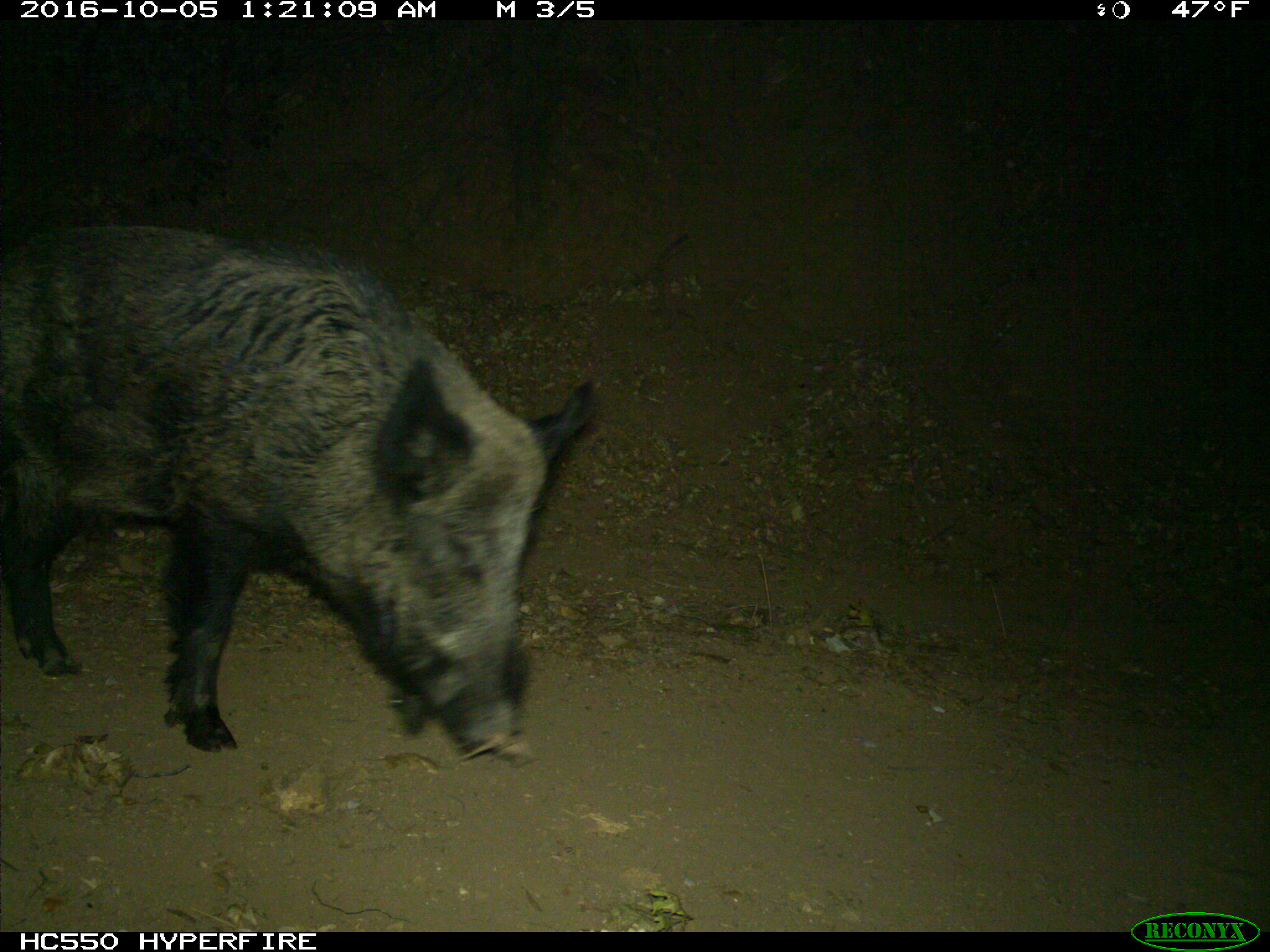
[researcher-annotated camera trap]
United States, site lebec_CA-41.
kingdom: Animalia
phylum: Chordata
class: Mammalia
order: Artiodactyla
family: Suidae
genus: Sus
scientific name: Sus scrofa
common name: wild boar